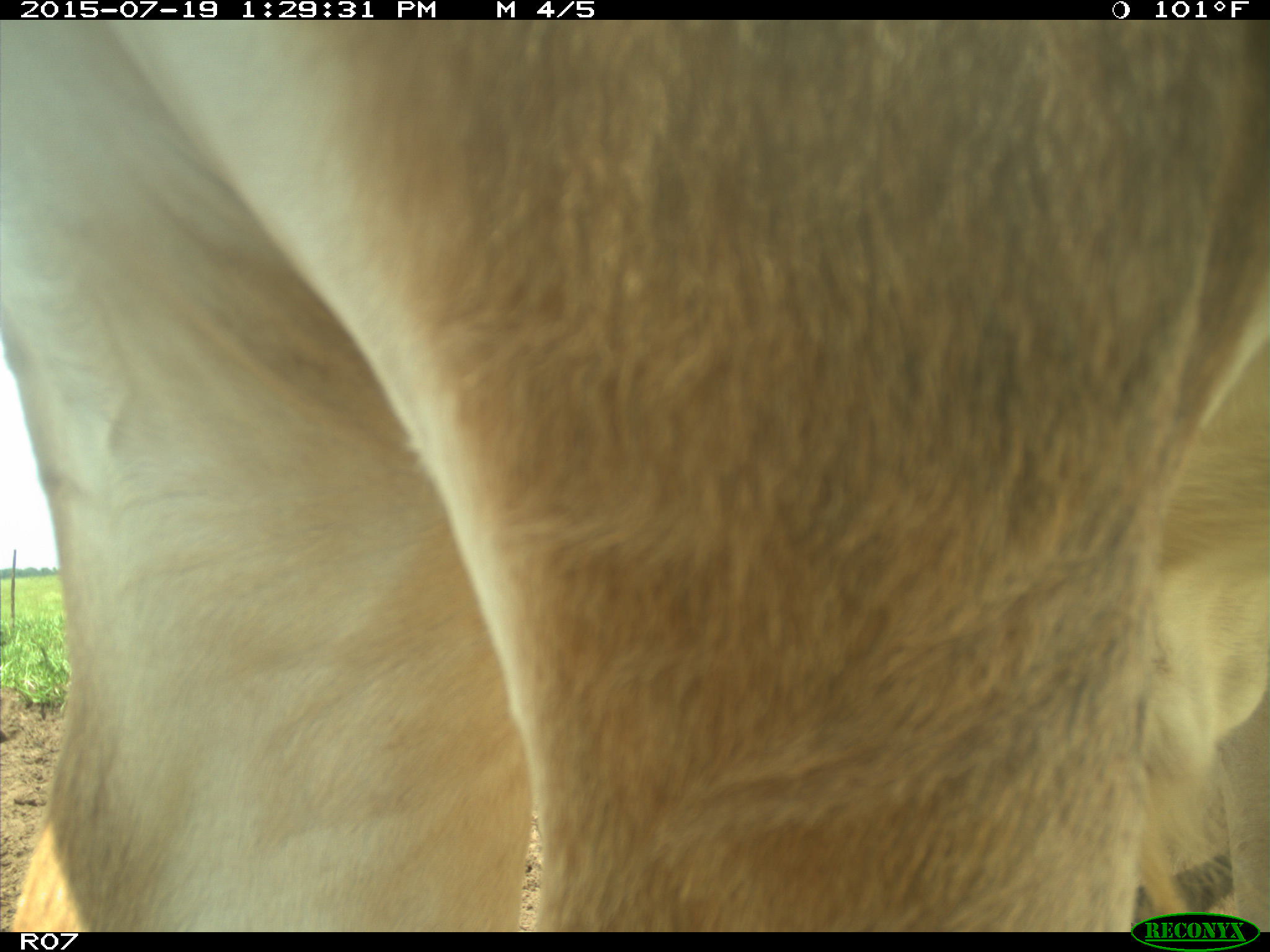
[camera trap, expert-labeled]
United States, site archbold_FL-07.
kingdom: Animalia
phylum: Chordata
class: Mammalia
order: Artiodactyla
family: Bovidae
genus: Bos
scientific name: Bos taurus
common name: domestic cow